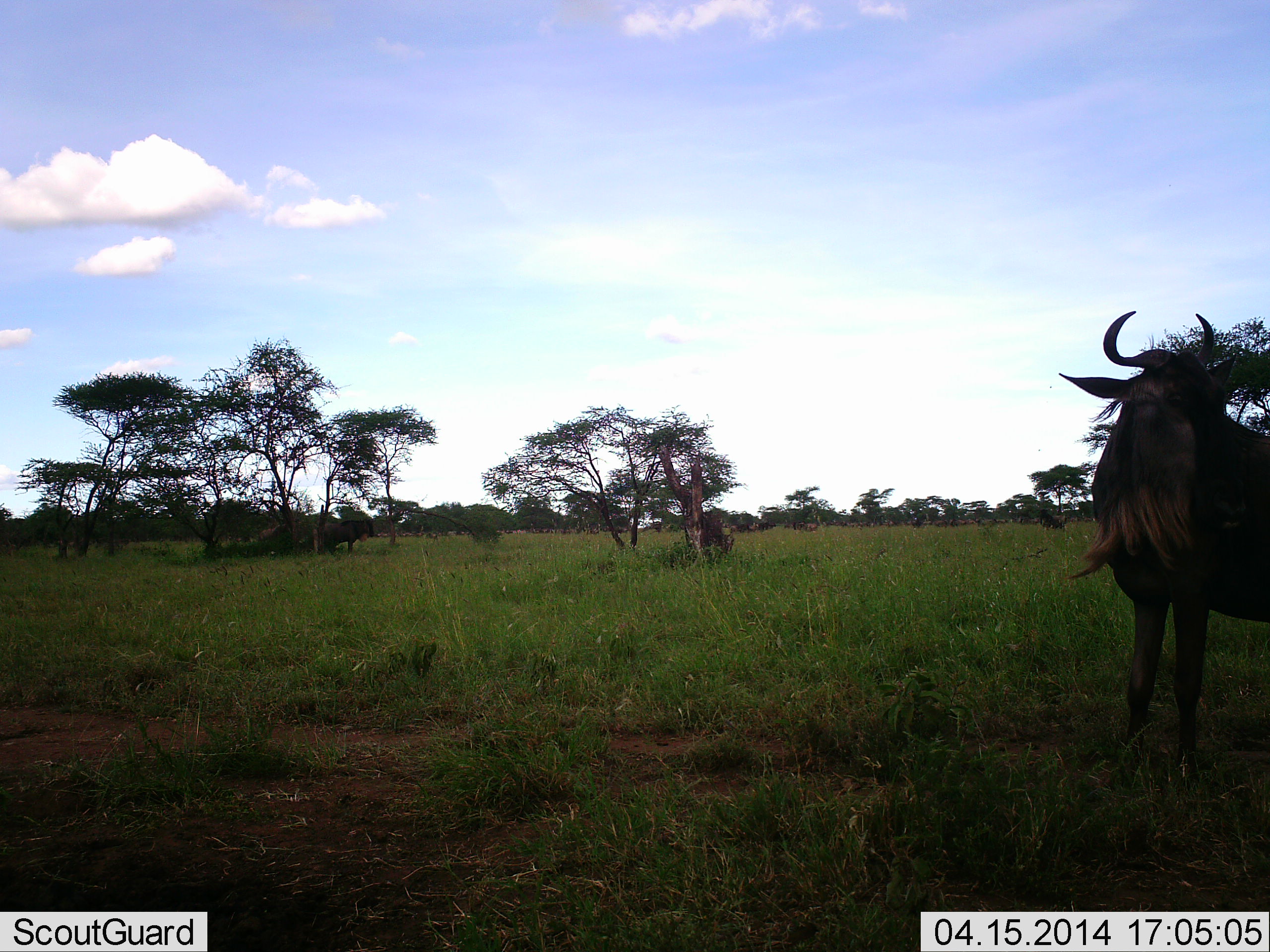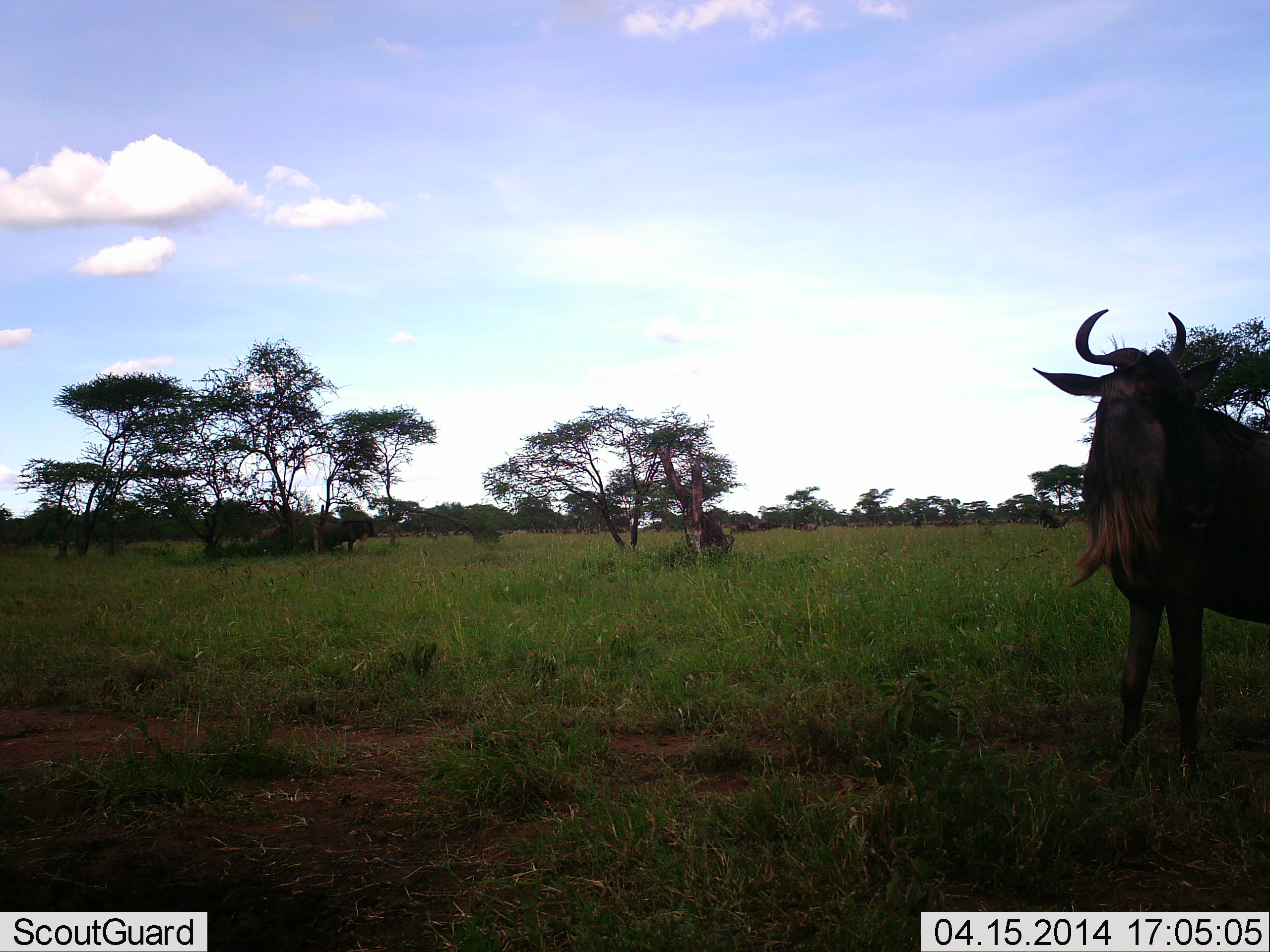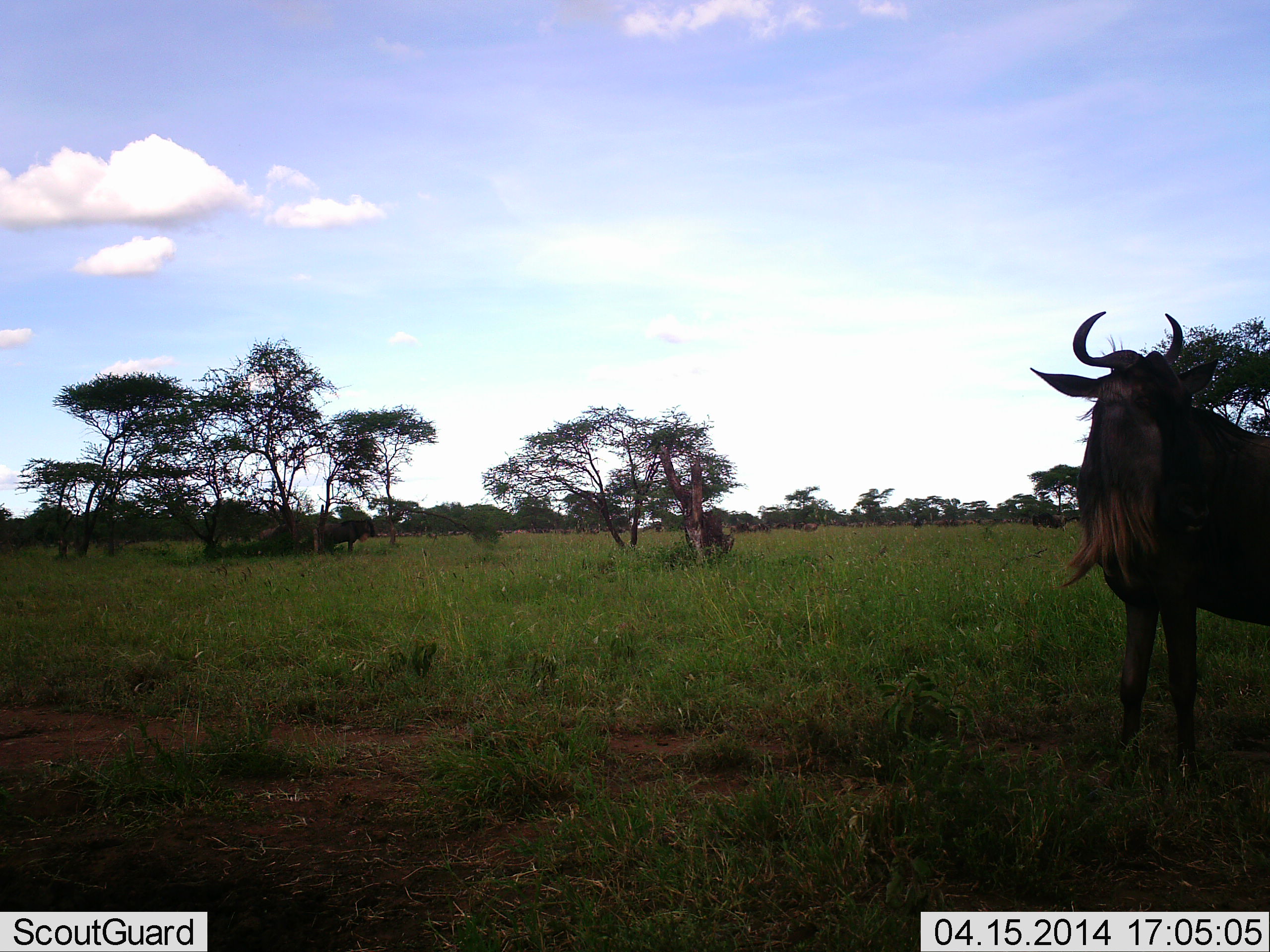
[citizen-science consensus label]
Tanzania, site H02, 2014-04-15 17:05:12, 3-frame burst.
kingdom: Animalia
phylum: Chordata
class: Mammalia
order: Artiodactyla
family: Bovidae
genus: Connochaetes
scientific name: Connochaetes taurinus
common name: blue wildebeest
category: wildebeest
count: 3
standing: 90%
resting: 0%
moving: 10%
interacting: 0%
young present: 0%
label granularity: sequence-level